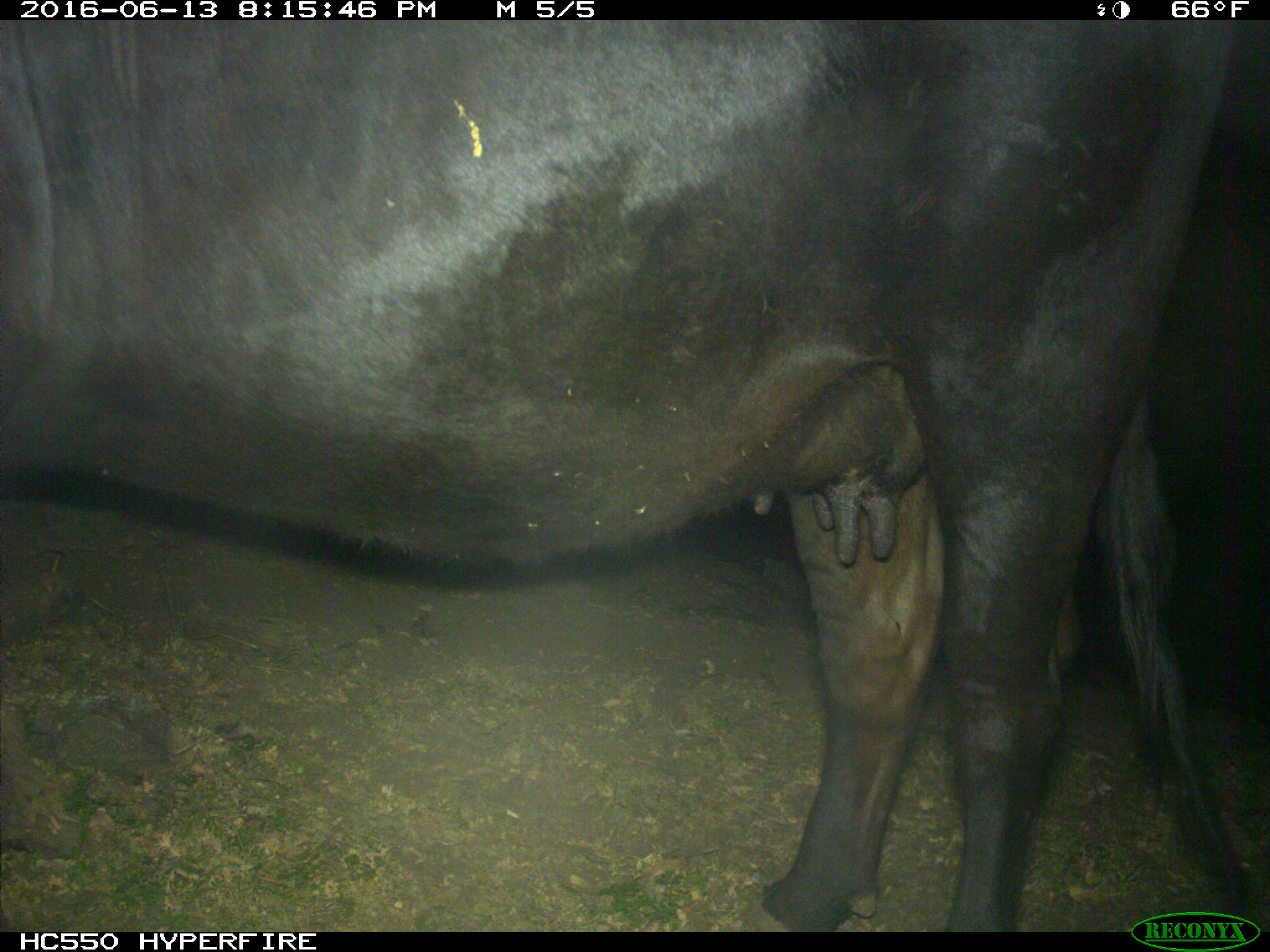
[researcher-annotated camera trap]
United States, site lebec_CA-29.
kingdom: Animalia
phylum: Chordata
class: Mammalia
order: Artiodactyla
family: Bovidae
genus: Bos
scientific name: Bos taurus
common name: domestic cow